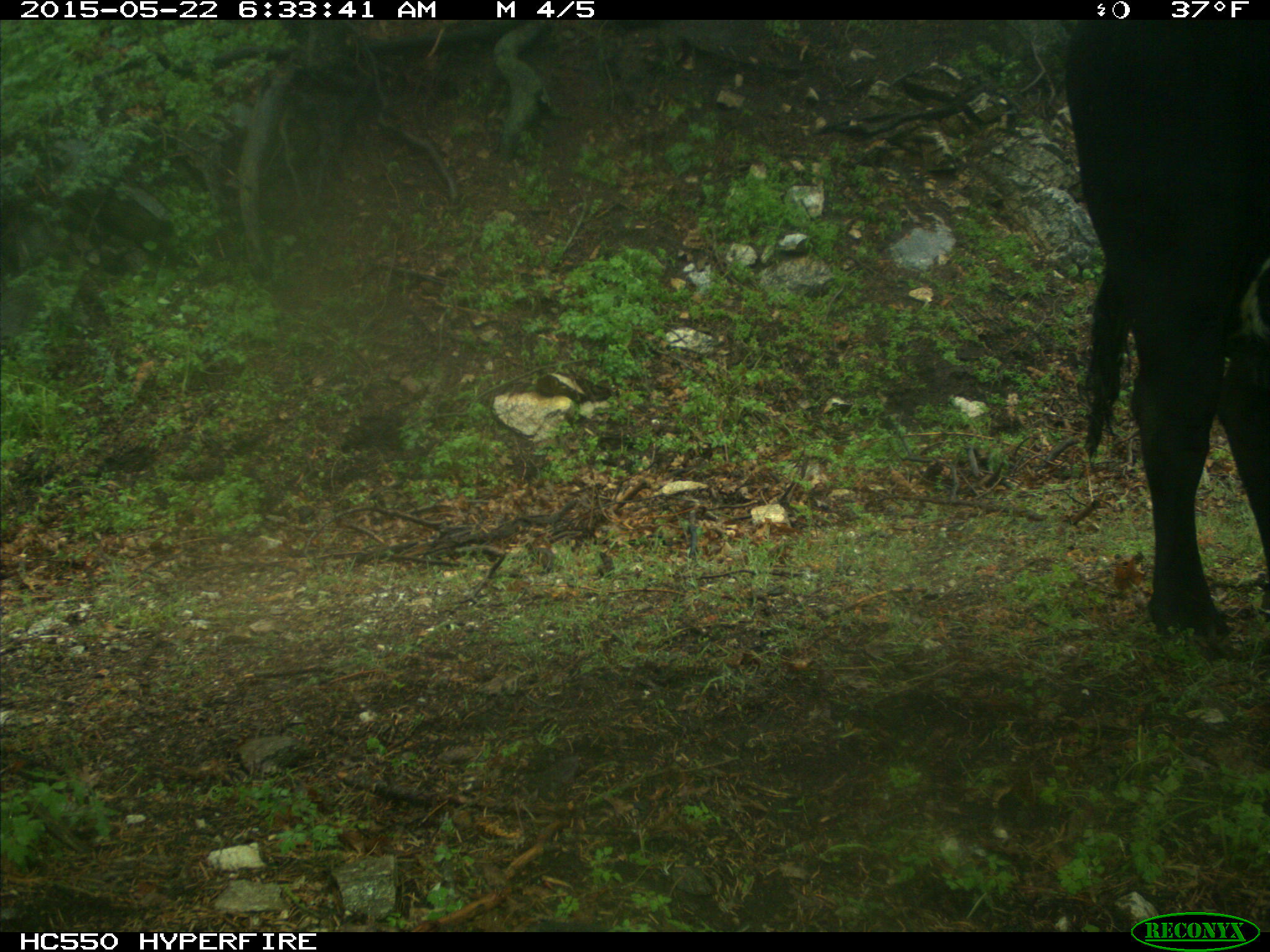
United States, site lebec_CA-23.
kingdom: Animalia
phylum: Chordata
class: Mammalia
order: Artiodactyla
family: Bovidae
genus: Bos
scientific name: Bos taurus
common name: domestic cow